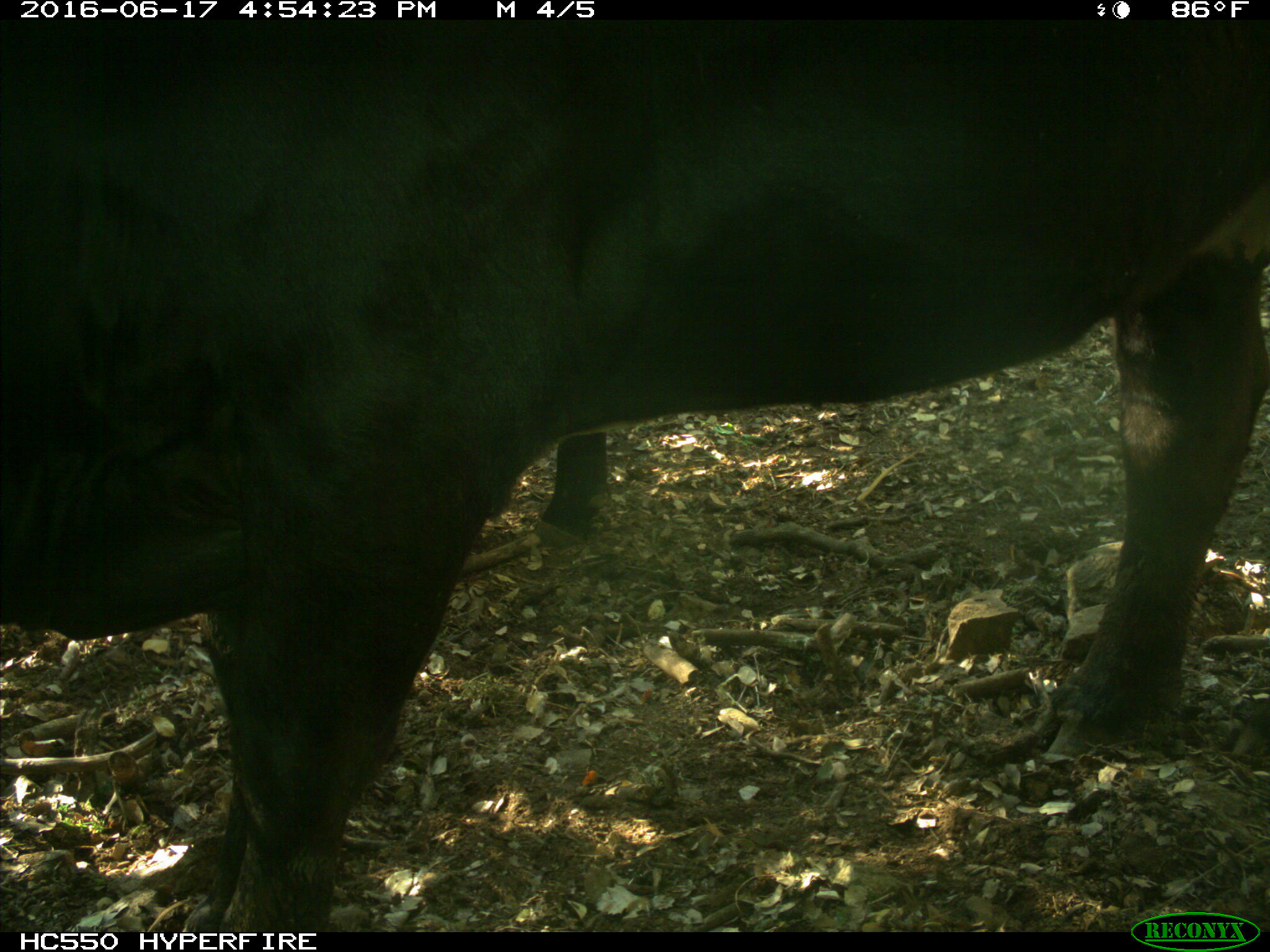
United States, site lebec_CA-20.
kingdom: Animalia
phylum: Chordata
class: Mammalia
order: Artiodactyla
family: Bovidae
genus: Bos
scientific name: Bos taurus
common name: domestic cow